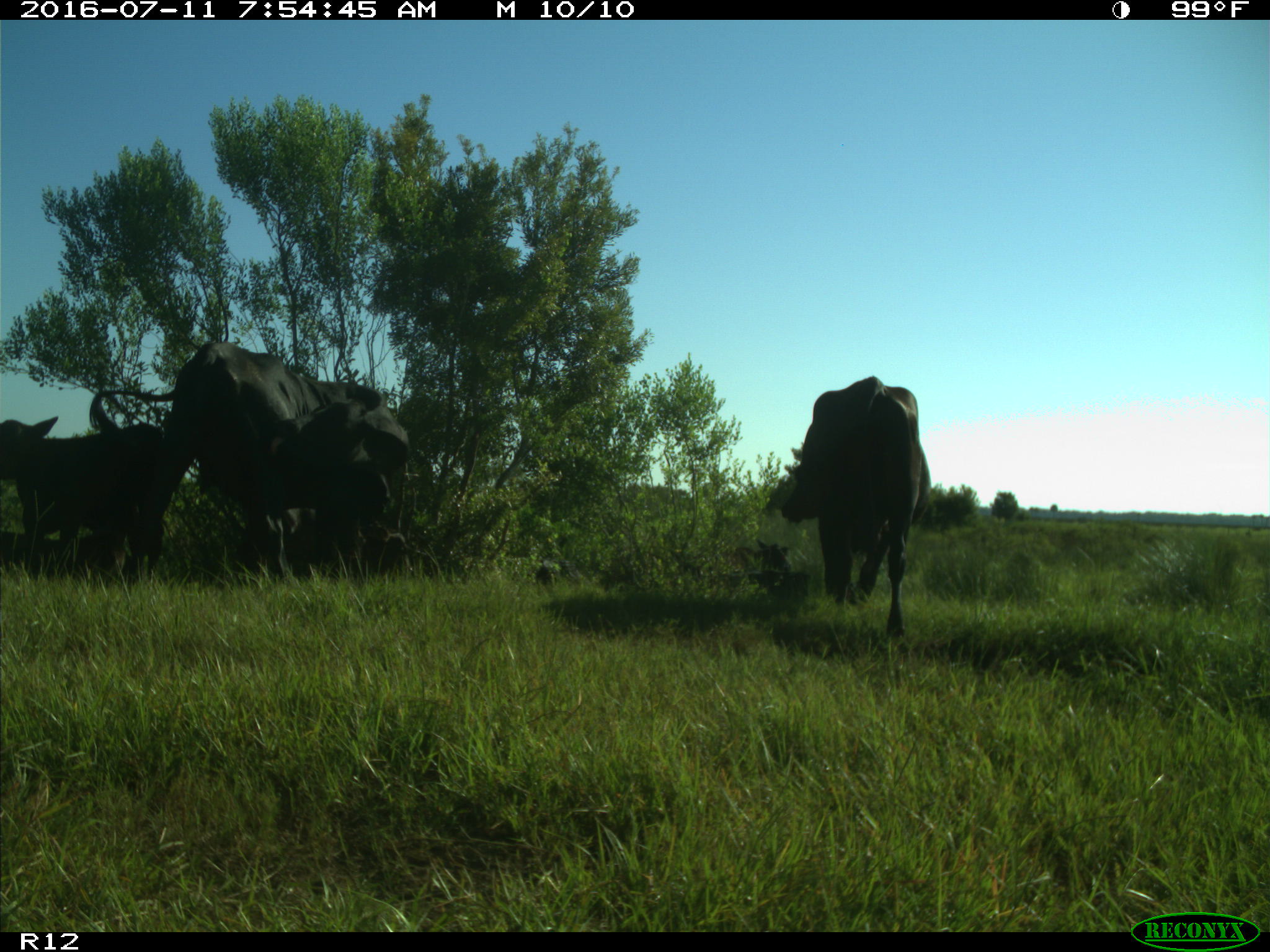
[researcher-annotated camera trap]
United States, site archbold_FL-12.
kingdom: Animalia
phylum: Chordata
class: Mammalia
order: Artiodactyla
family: Bovidae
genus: Bos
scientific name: Bos taurus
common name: domestic cow